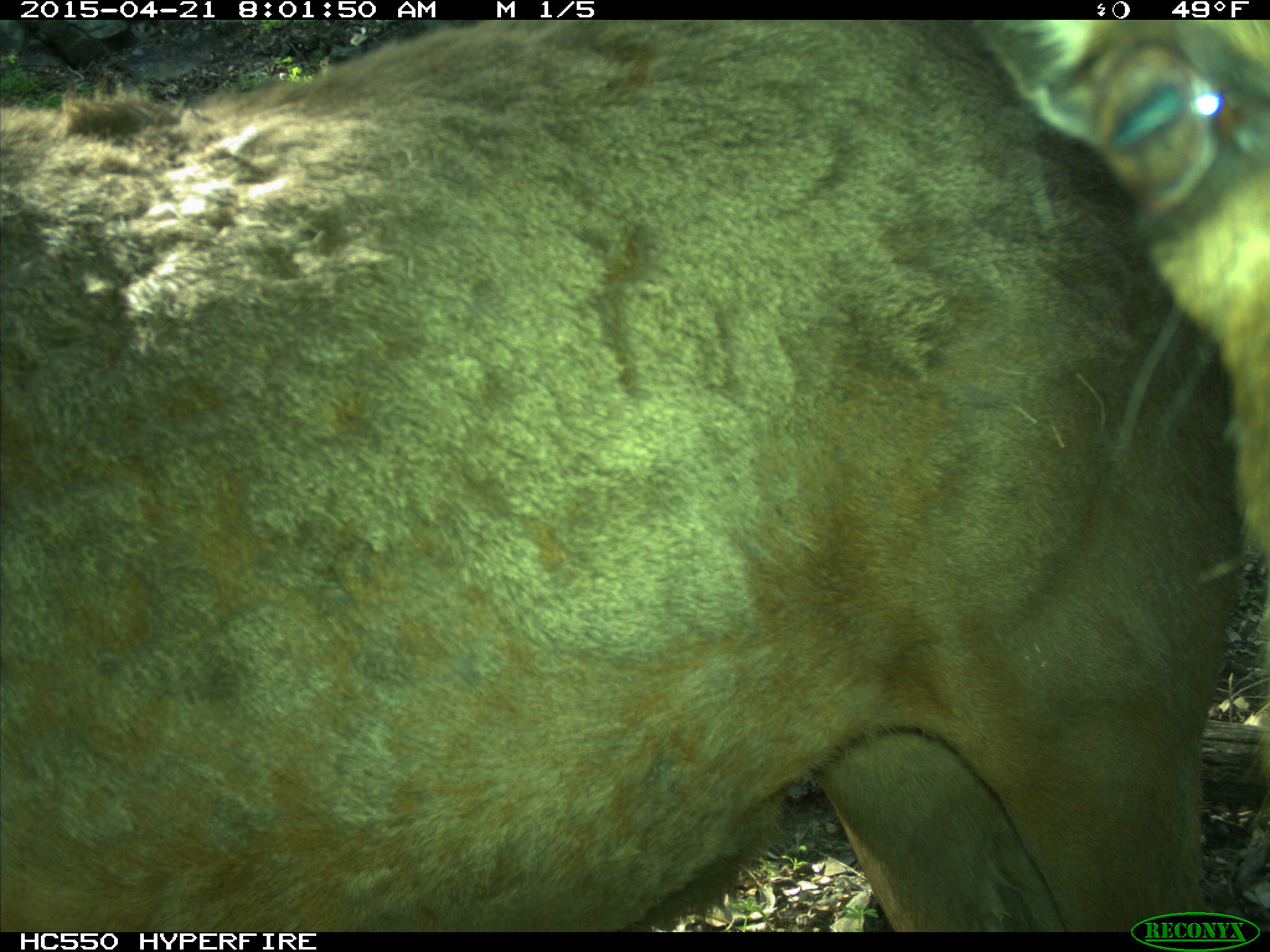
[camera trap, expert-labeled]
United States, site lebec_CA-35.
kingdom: Animalia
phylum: Chordata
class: Mammalia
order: Artiodactyla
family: Cervidae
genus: Cervus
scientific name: Cervus canadensis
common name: elk